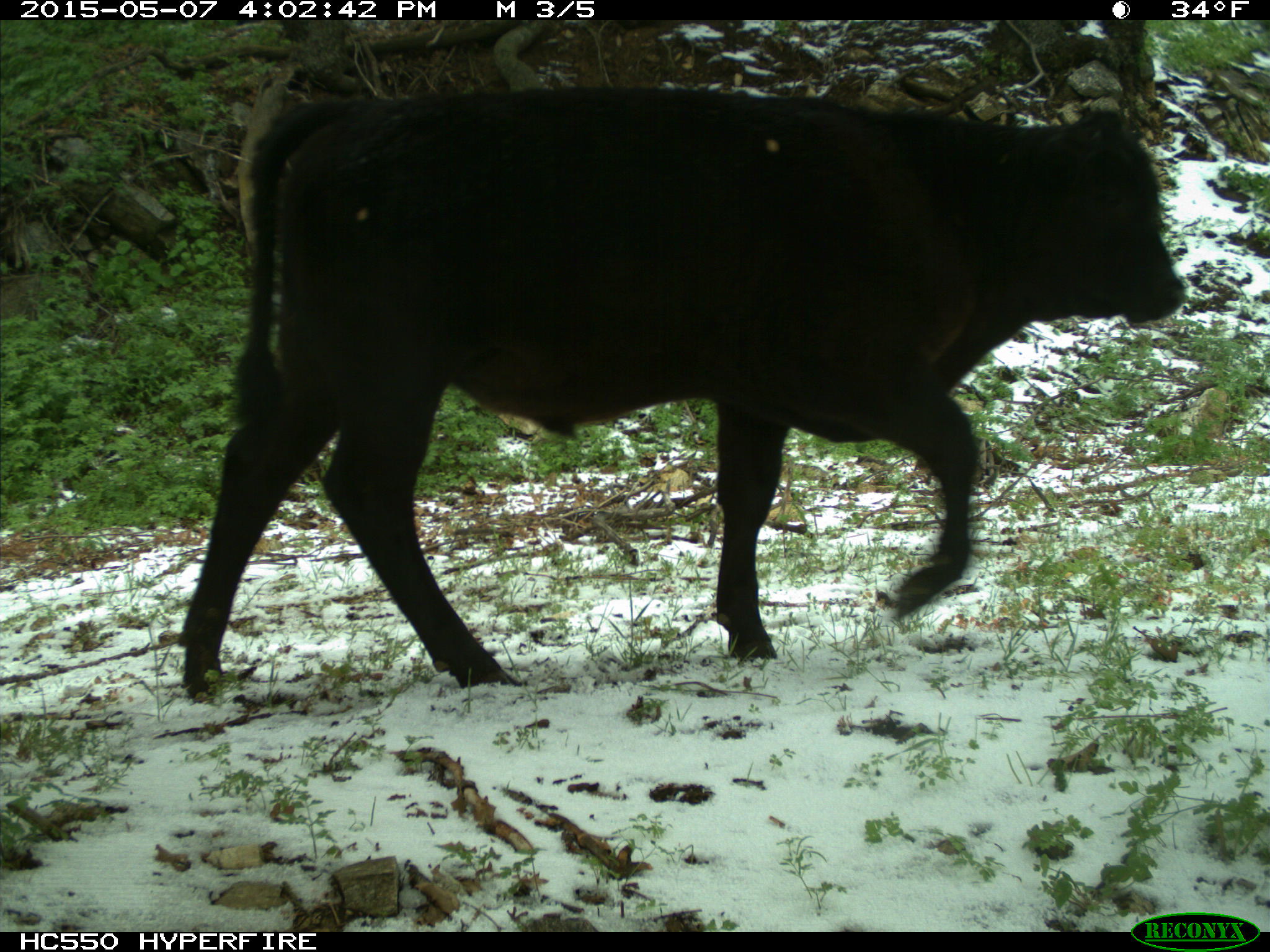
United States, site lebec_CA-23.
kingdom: Animalia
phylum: Chordata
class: Mammalia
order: Artiodactyla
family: Bovidae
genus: Bos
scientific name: Bos taurus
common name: domestic cow